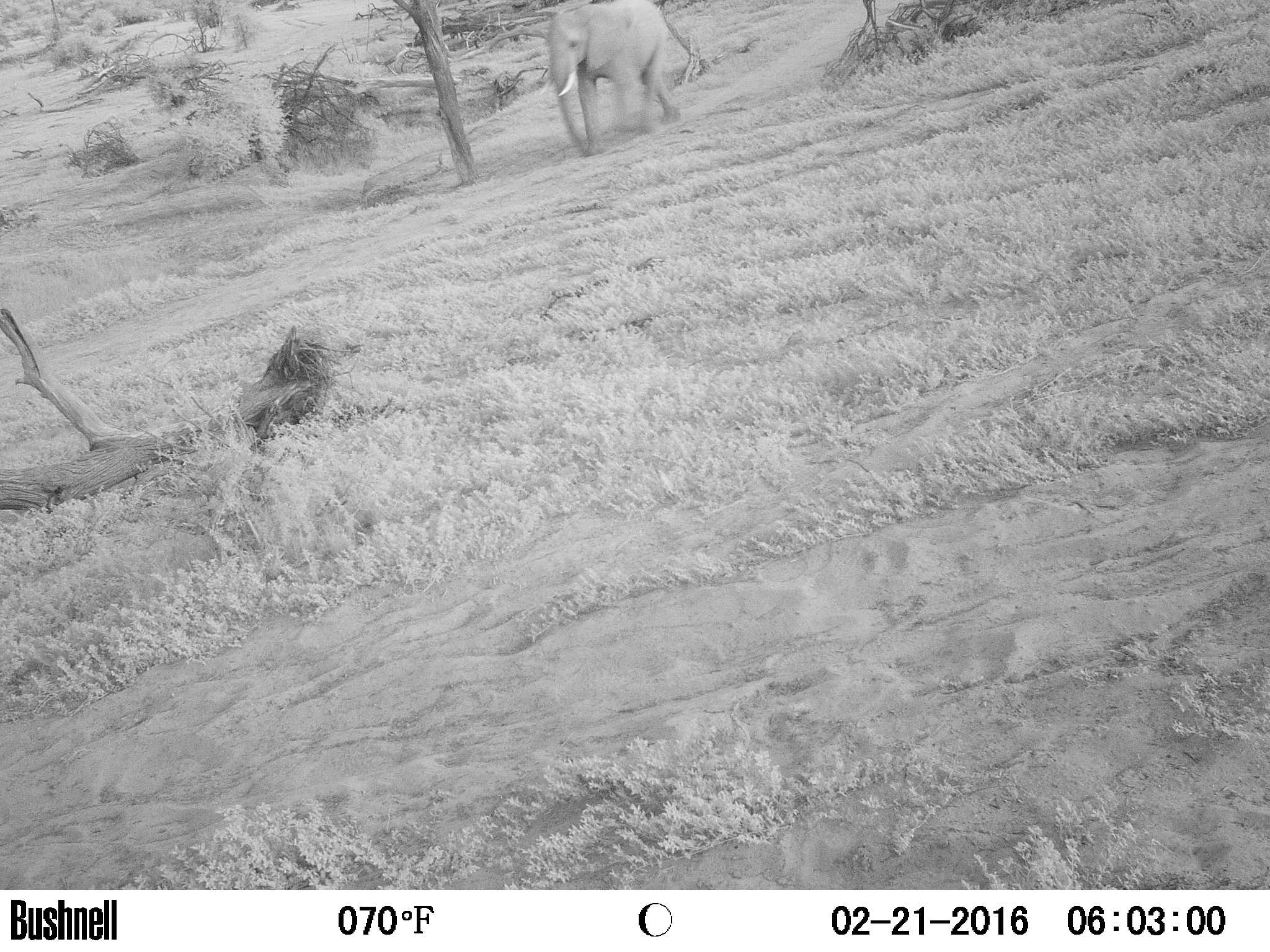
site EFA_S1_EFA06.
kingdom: Animalia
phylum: Chordata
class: Mammalia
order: Proboscidea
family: Elephantidae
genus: Loxodonta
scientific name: Loxodonta africana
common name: african bush elephant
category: elephant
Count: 1.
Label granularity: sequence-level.